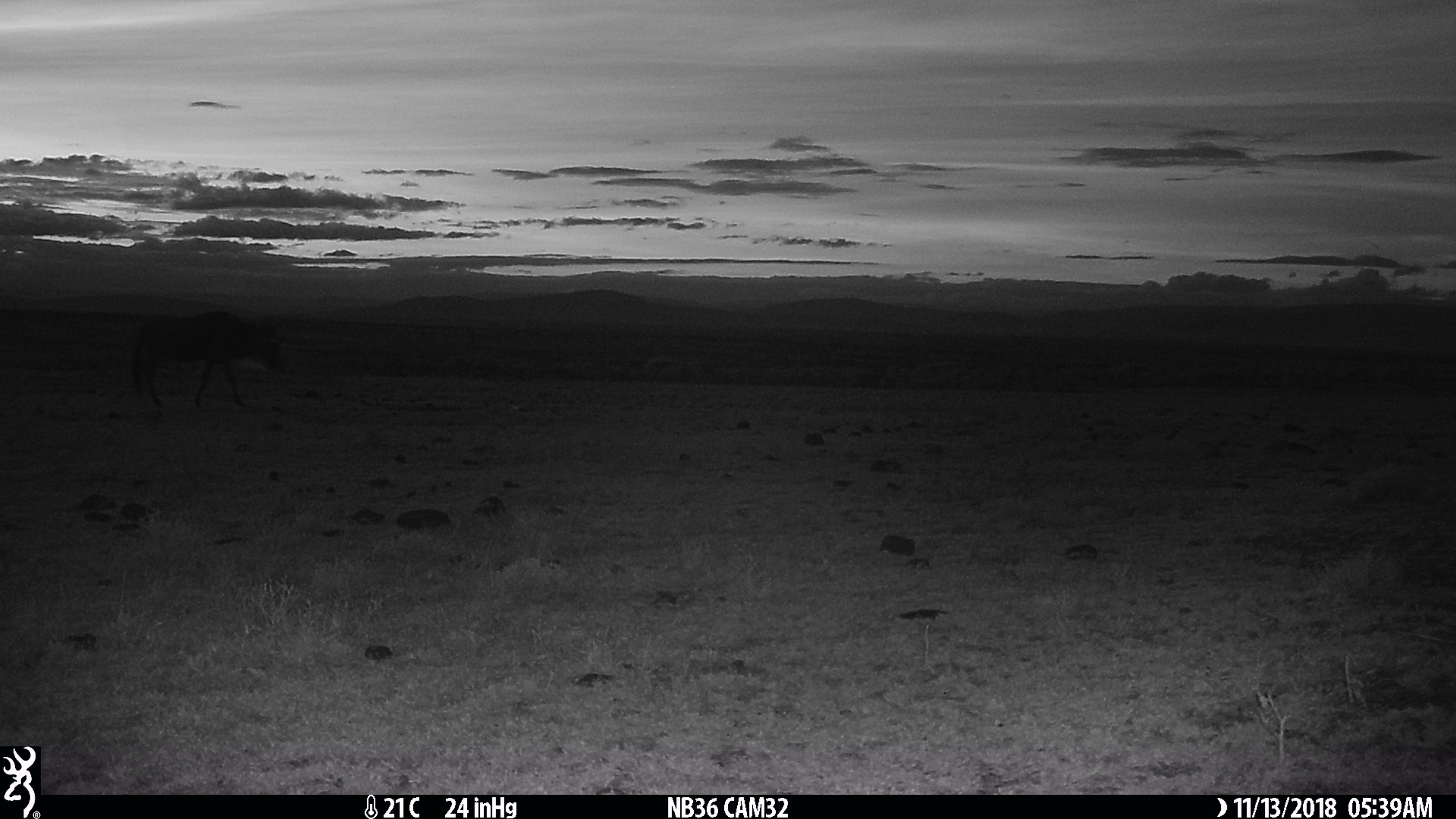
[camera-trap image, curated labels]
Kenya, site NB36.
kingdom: Animalia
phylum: Chordata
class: Mammalia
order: Artiodactyla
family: Bovidae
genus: Connochaetes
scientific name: Connochaetes taurinus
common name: blue wildebeest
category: wildebeest